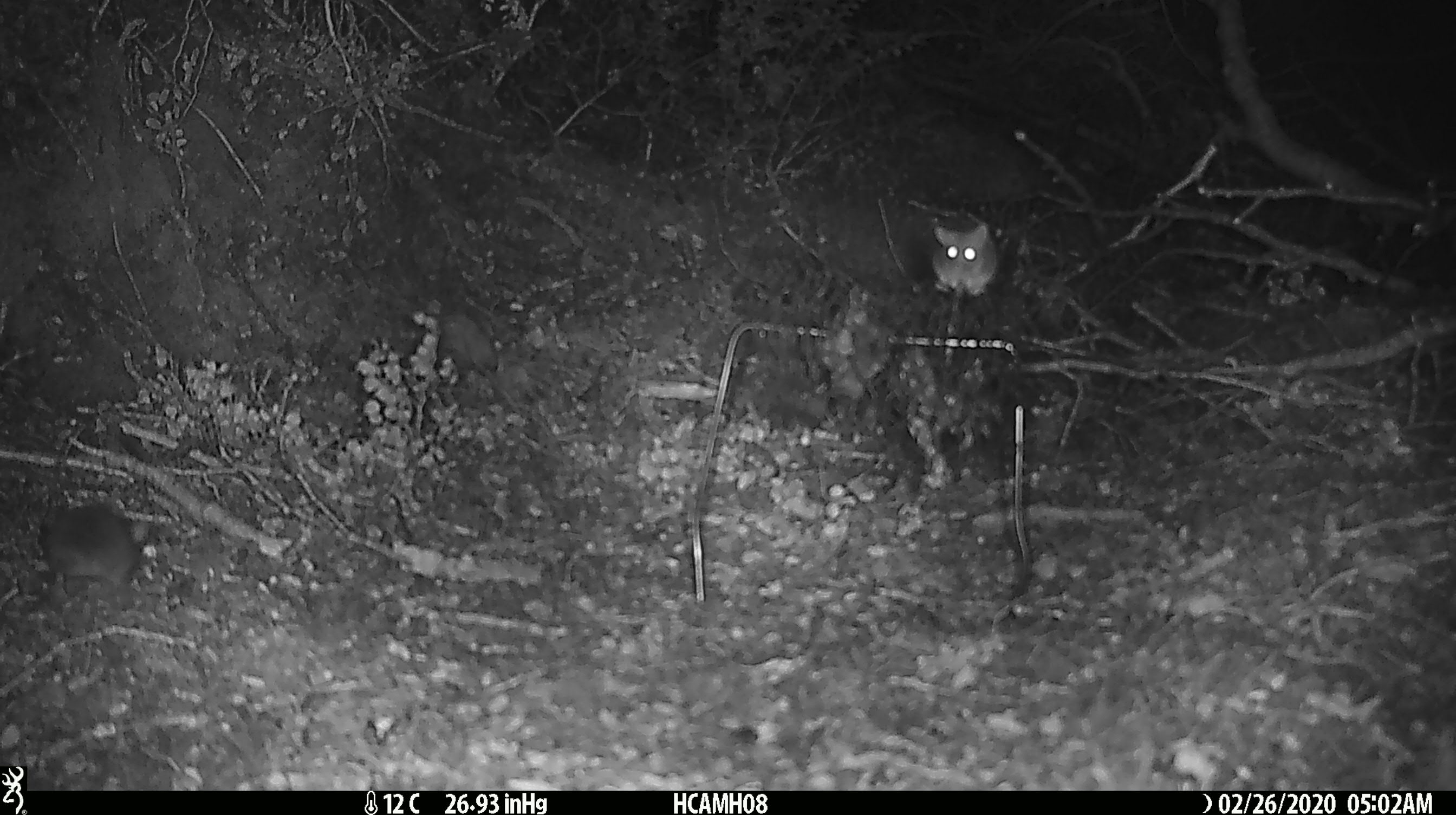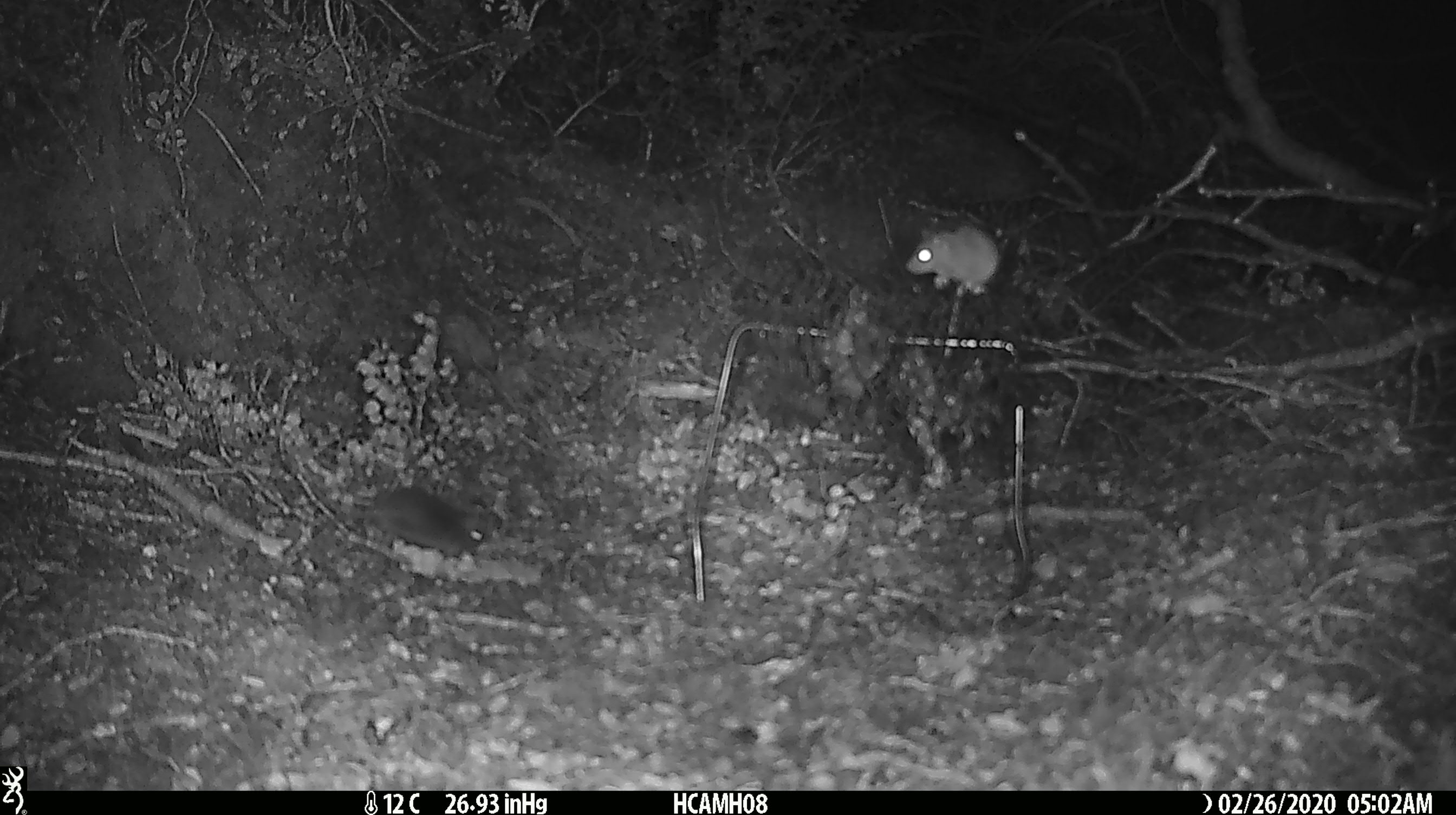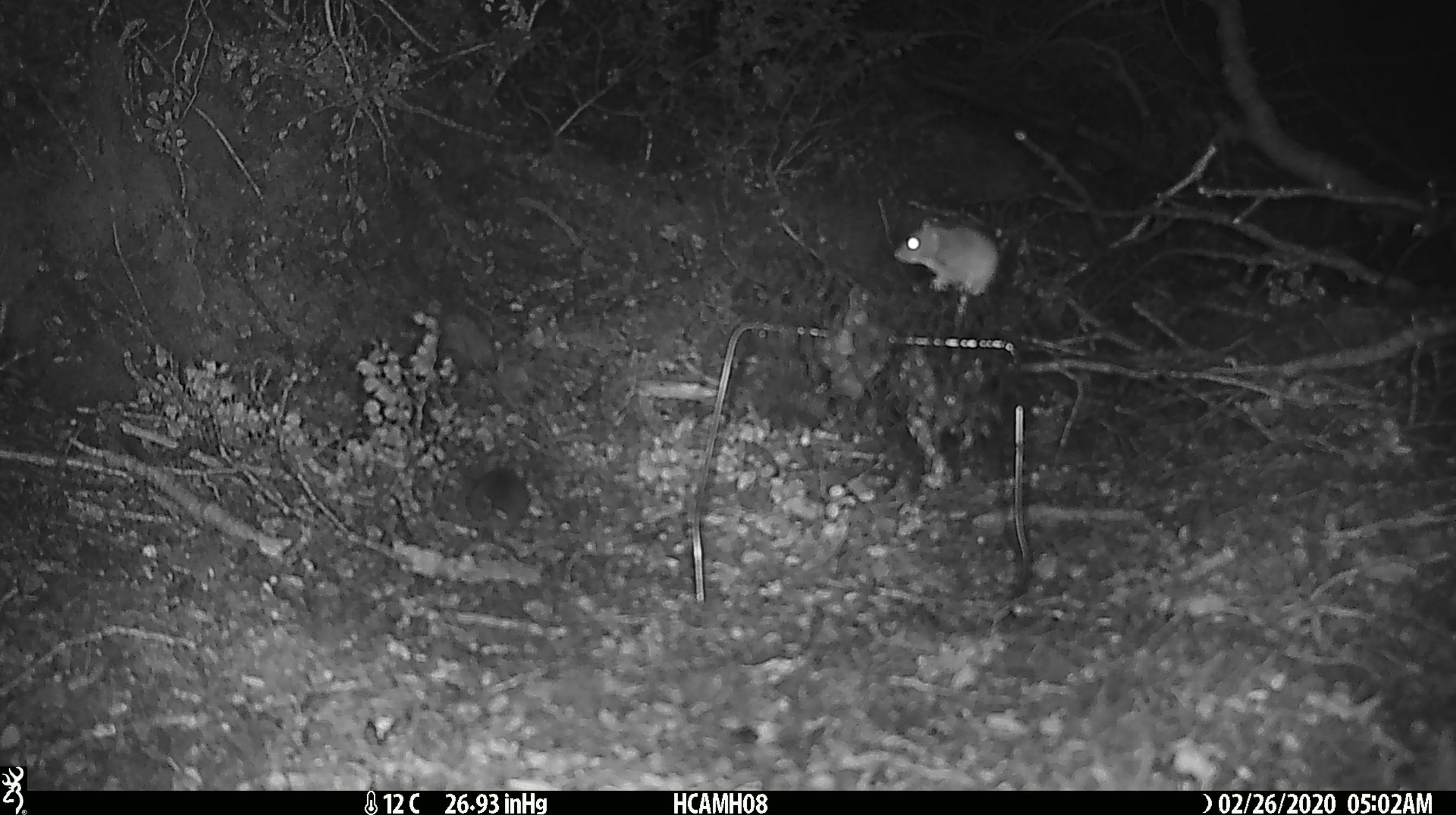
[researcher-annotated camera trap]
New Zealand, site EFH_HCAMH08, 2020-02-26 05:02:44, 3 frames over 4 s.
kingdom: Animalia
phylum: Chordata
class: Mammalia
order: Rodentia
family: Muridae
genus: Mus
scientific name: Mus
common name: mouse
Mouse (Mus).